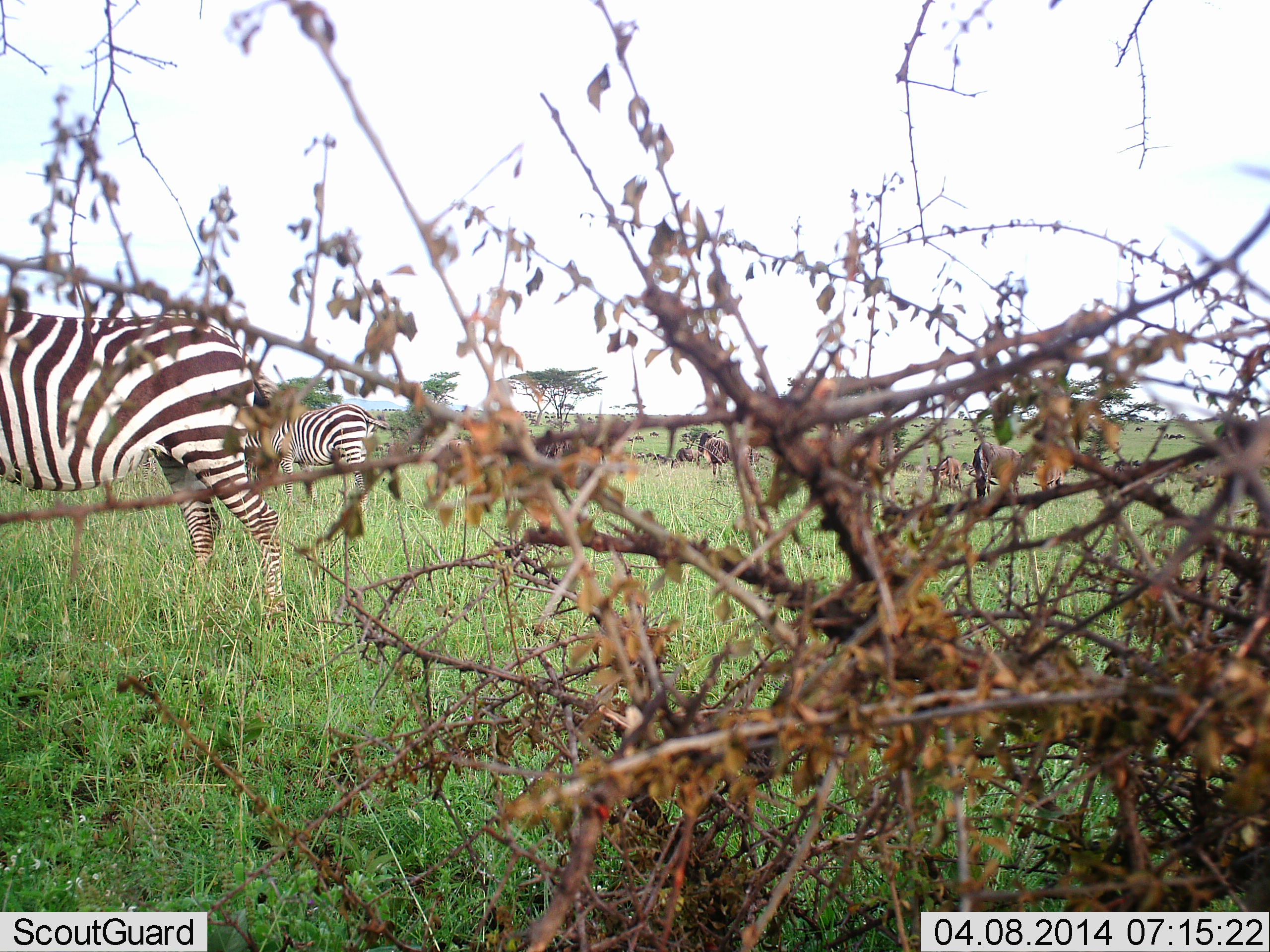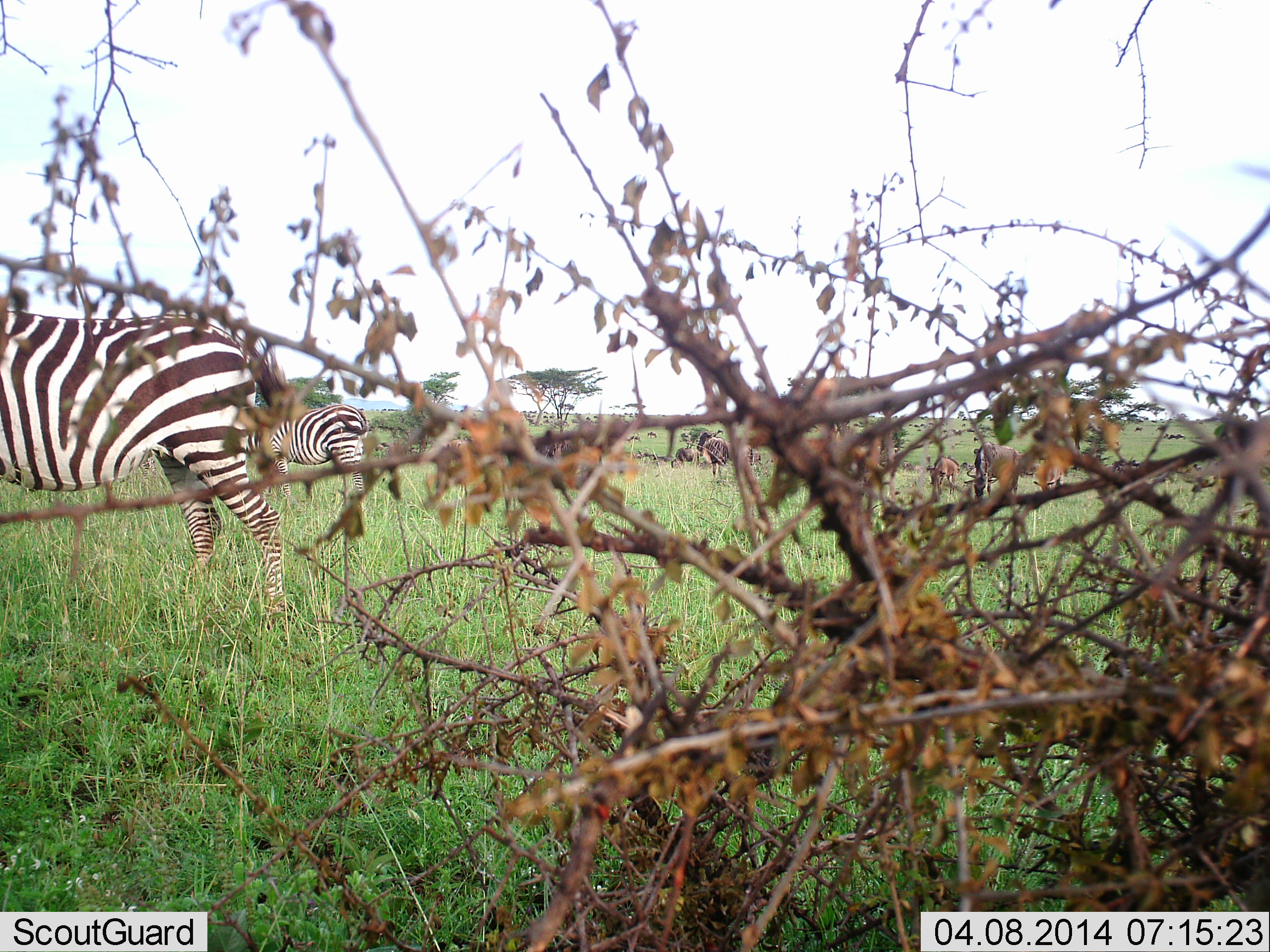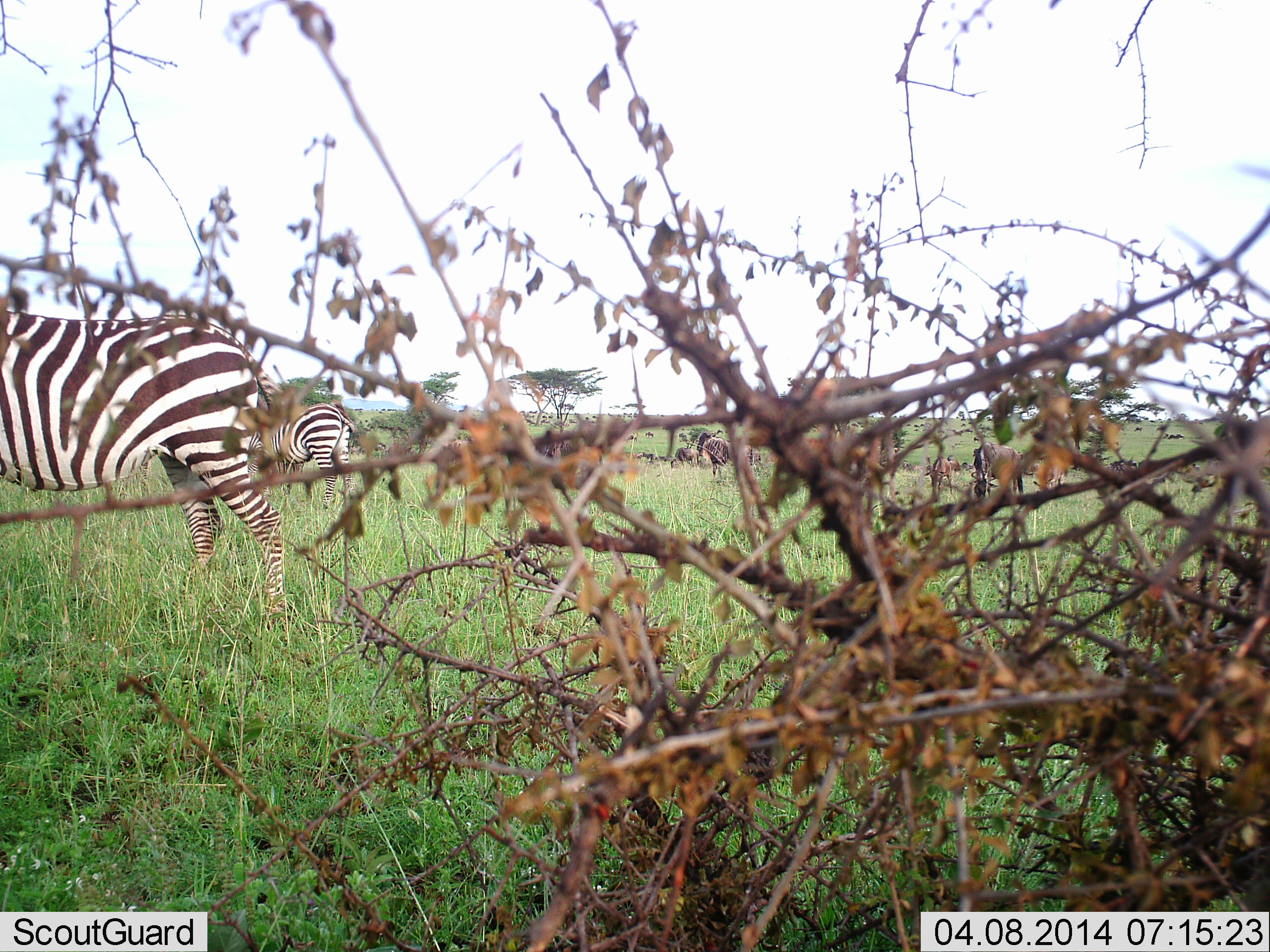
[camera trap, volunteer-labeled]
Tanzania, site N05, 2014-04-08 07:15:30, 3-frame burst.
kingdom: Animalia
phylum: Chordata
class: Mammalia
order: Artiodactyla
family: Bovidae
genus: Connochaetes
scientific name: Connochaetes taurinus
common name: blue wildebeest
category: wildebeest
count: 11-50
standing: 25%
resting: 0%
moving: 42%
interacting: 0%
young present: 33%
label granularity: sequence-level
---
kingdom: Animalia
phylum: Chordata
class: Mammalia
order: Perissodactyla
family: Equidae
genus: Equus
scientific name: Equus quagga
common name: plains zebra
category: zebra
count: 2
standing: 81%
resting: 5%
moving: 10%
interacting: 5%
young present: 10%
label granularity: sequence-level